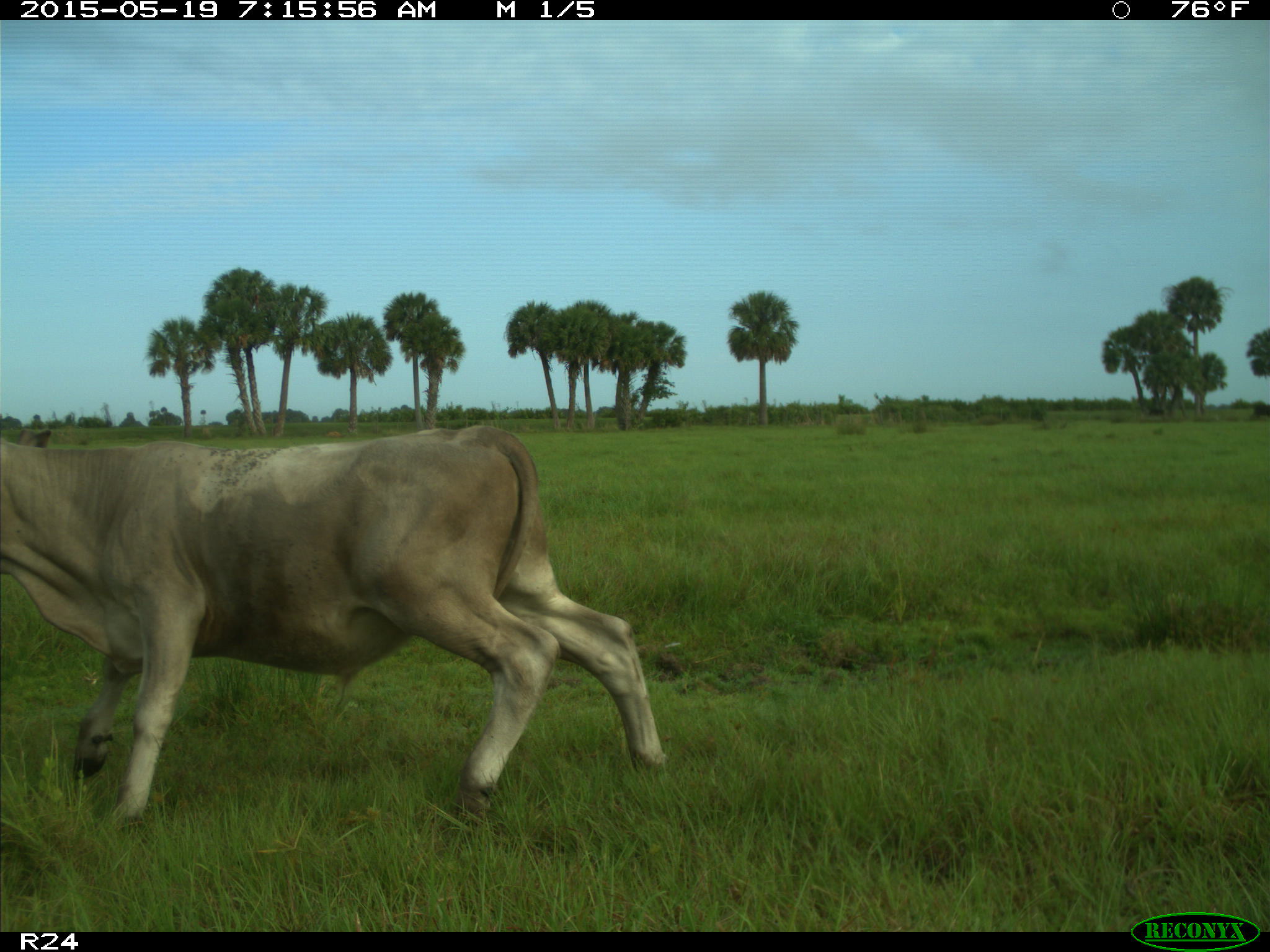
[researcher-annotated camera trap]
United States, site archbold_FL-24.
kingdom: Animalia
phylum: Chordata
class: Mammalia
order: Artiodactyla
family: Bovidae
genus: Bos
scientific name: Bos taurus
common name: domestic cow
Bos taurus (domestic cow).